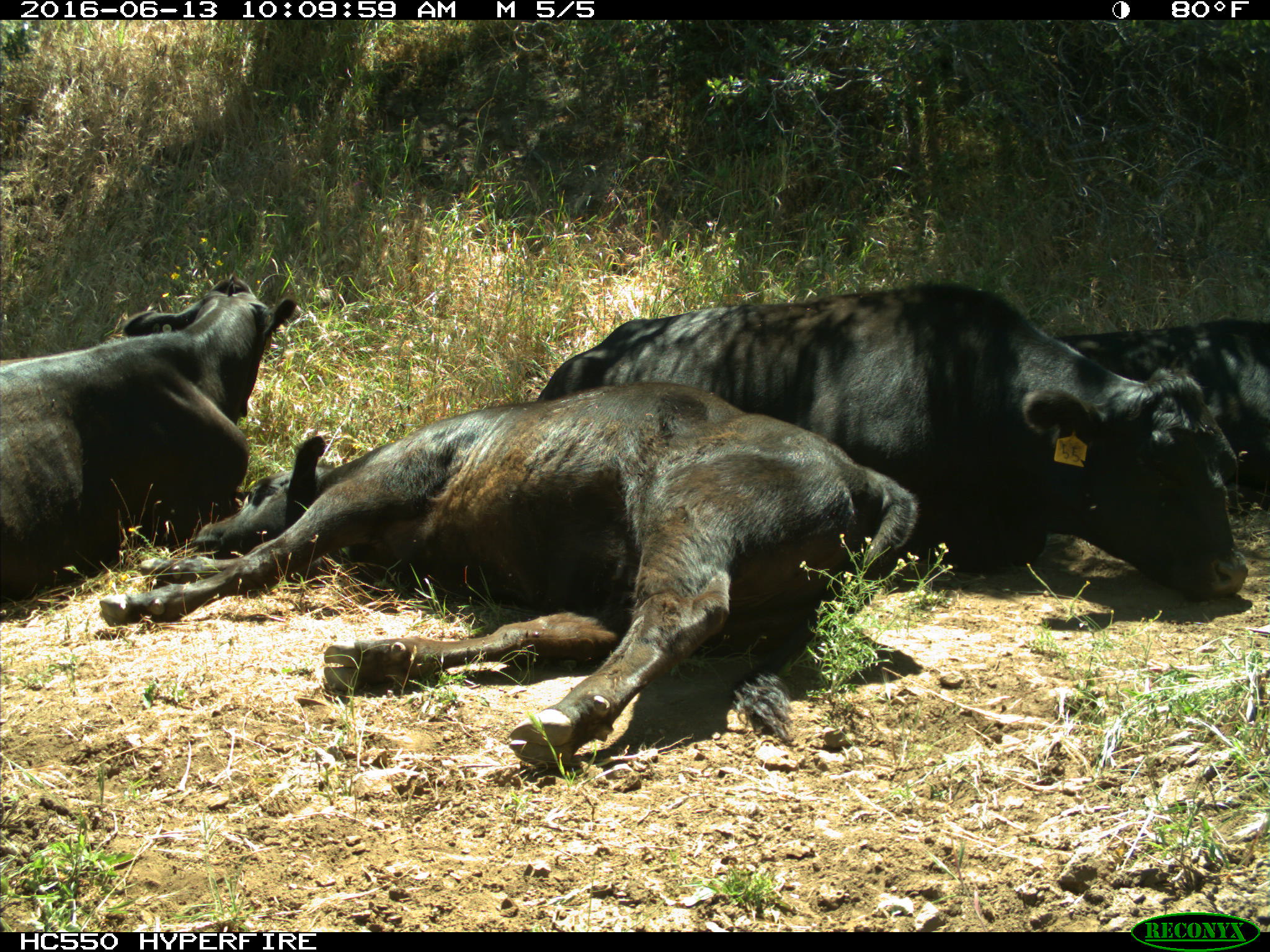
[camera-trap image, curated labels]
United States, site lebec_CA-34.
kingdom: Animalia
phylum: Chordata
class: Mammalia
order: Artiodactyla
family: Bovidae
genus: Bos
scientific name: Bos taurus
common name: domestic cow